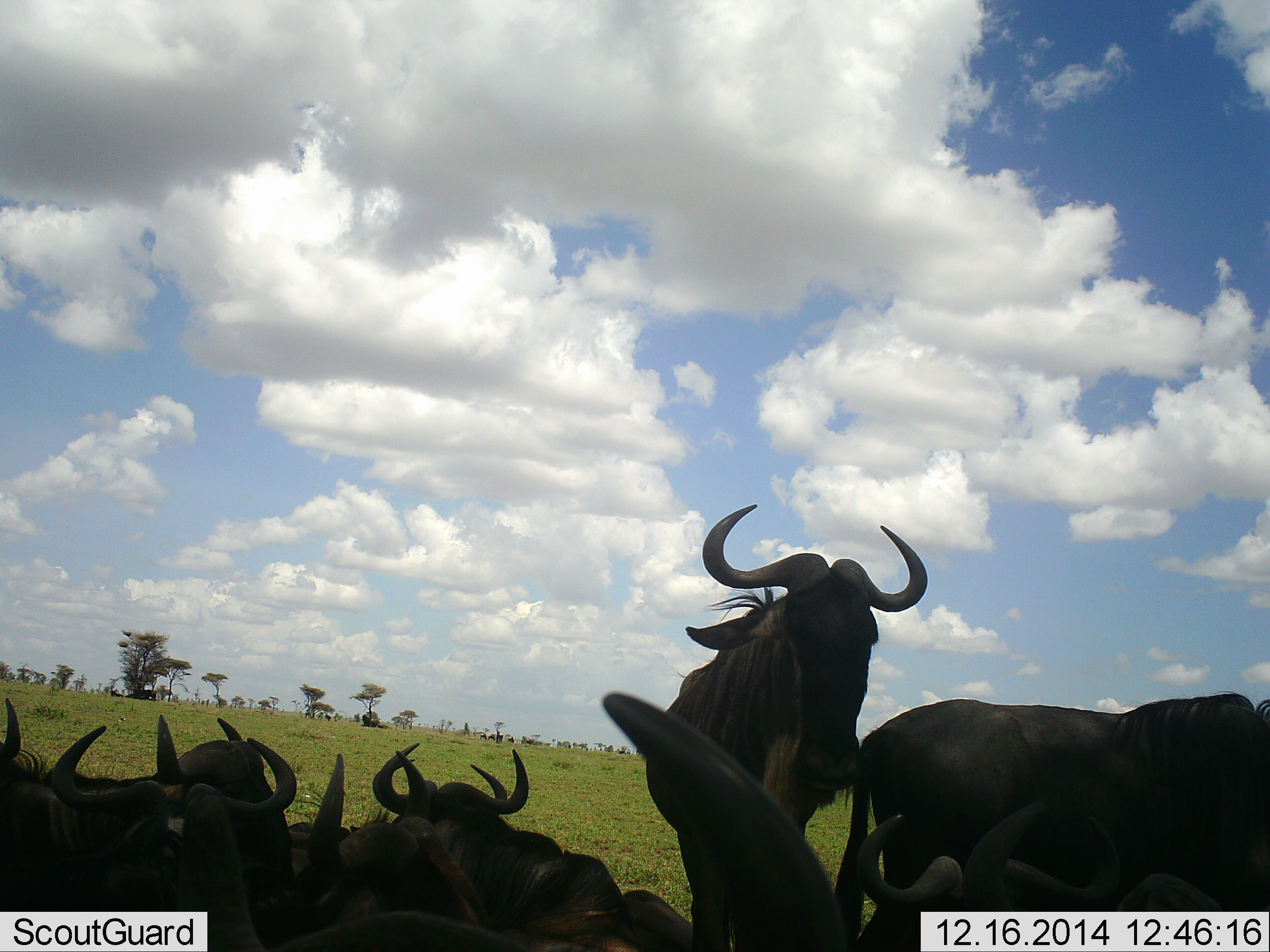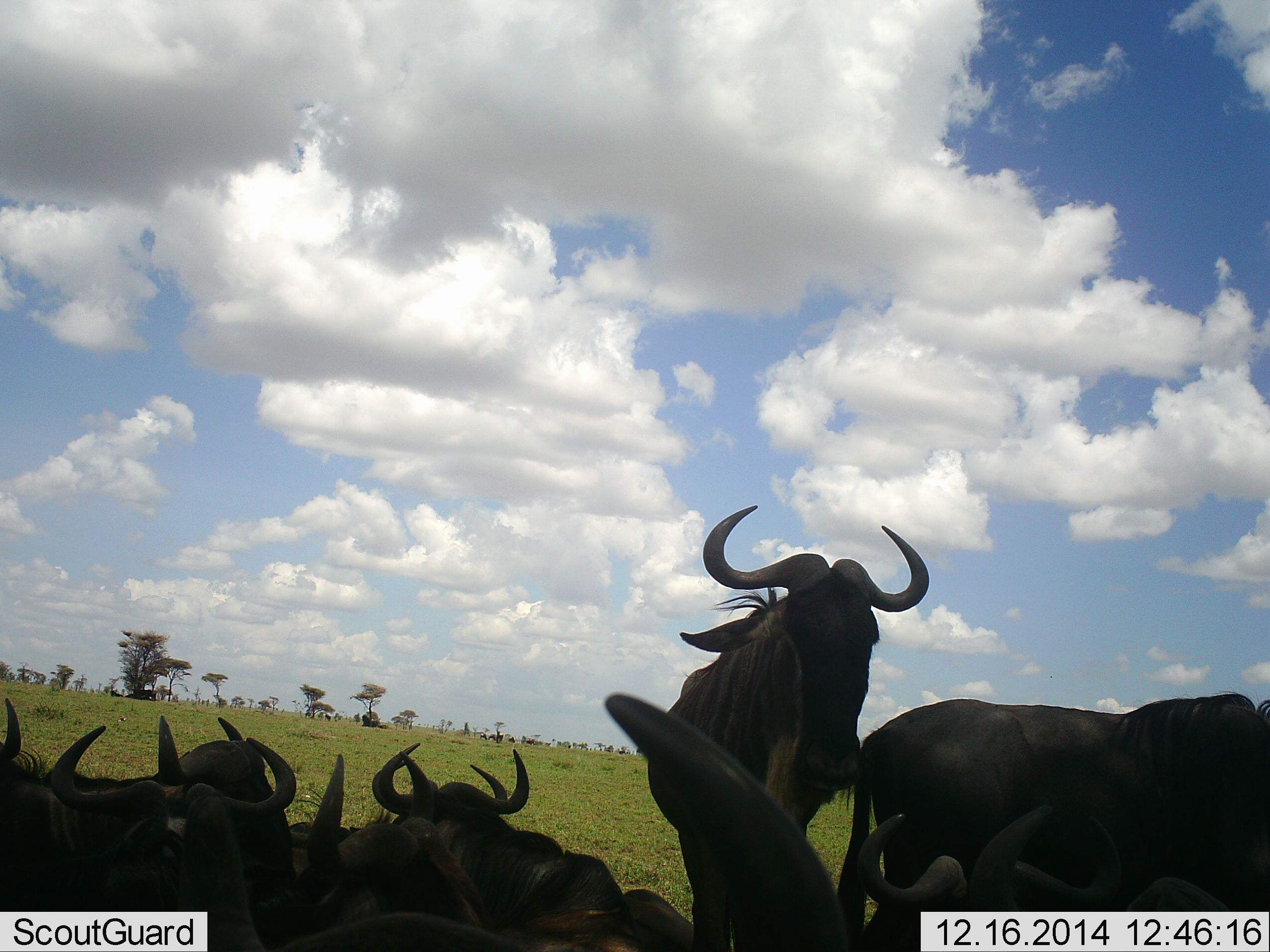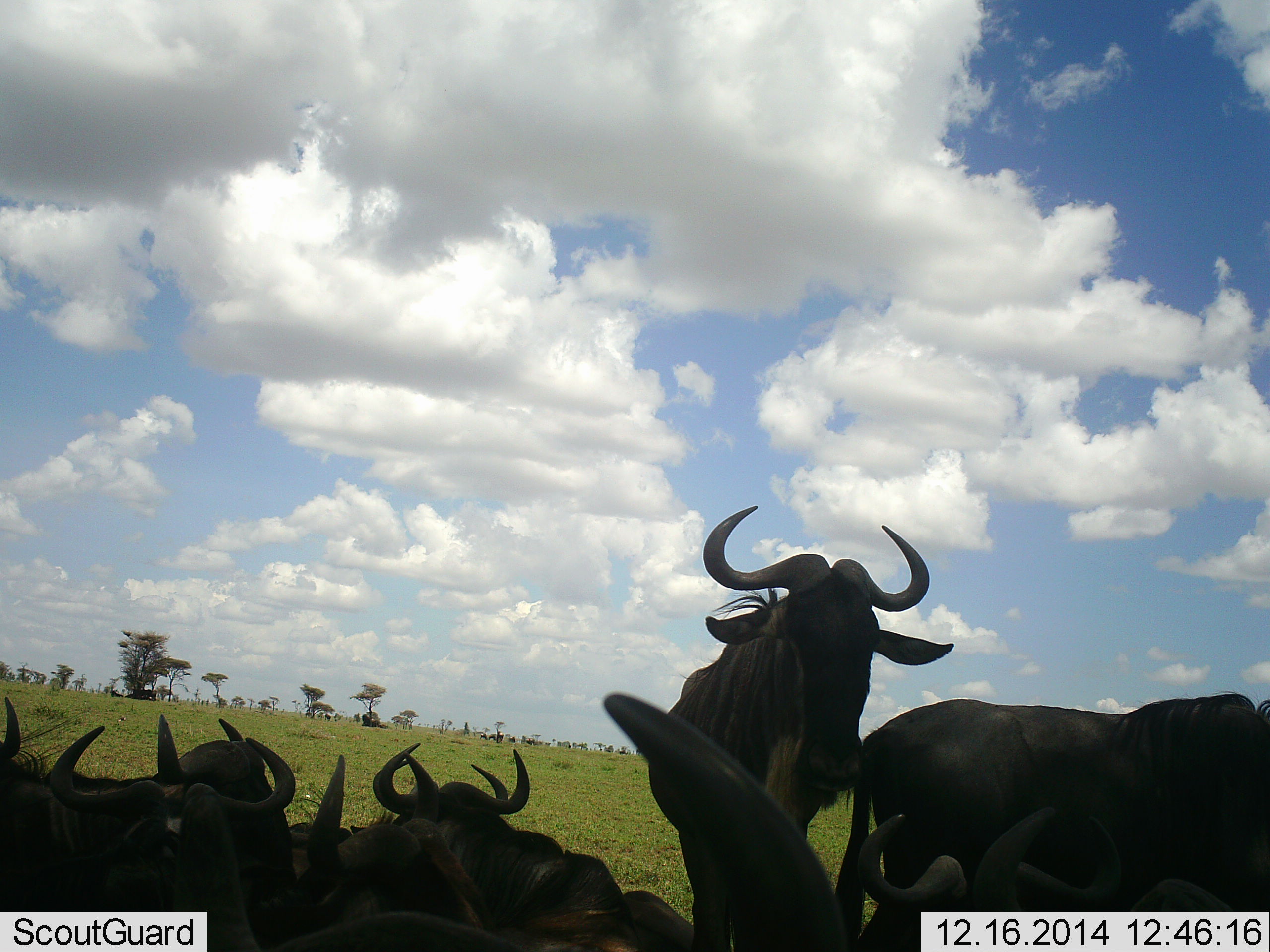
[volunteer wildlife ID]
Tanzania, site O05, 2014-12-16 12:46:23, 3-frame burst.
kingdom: Animalia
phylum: Chordata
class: Mammalia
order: Artiodactyla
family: Bovidae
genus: Connochaetes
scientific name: Connochaetes taurinus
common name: blue wildebeest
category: wildebeest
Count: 10.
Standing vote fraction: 90%.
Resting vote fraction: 100%.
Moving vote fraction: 0%.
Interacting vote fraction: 0%.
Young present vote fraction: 0%.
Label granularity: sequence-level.